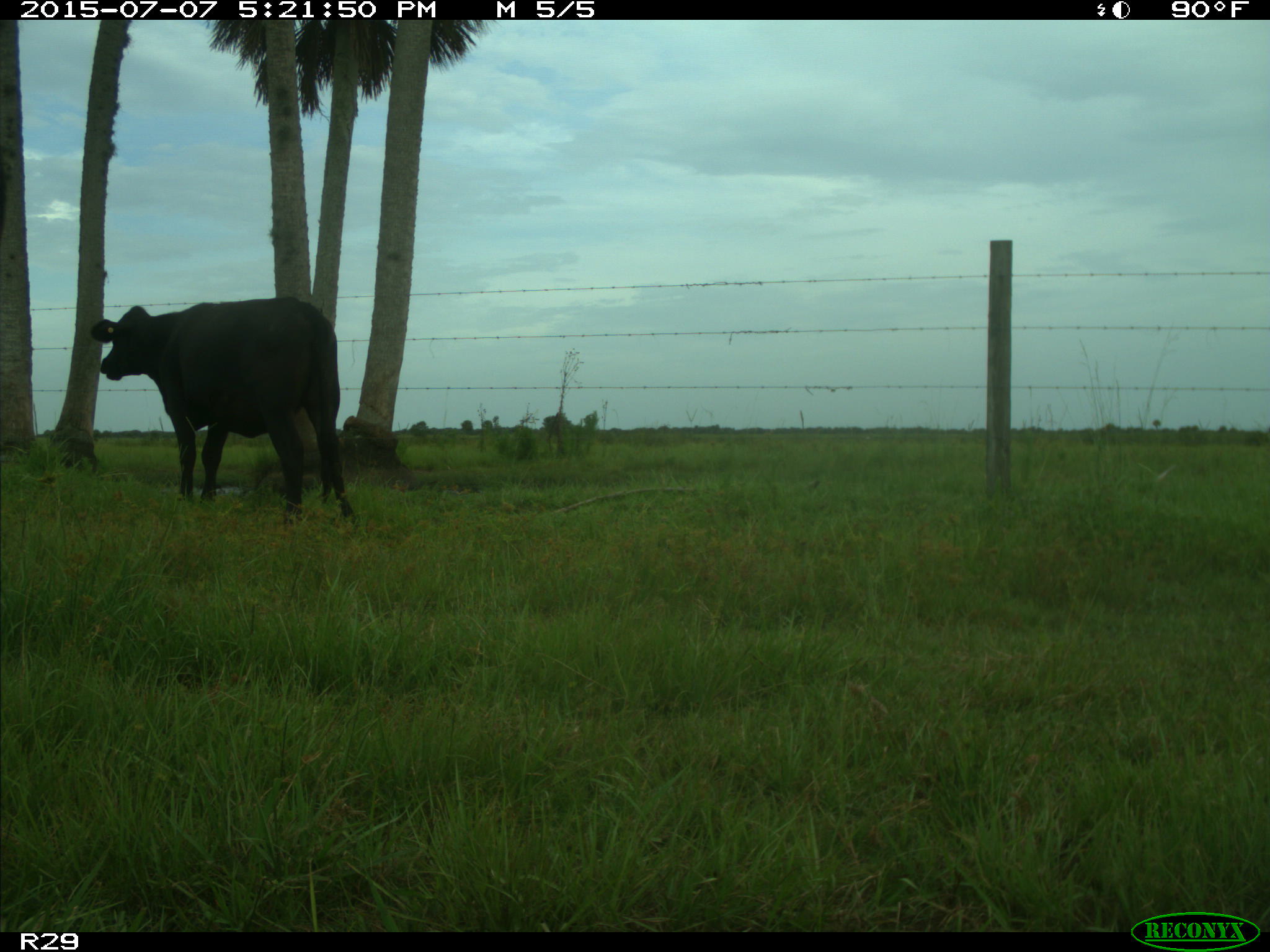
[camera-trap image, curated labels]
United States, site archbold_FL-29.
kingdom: Animalia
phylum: Chordata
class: Mammalia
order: Artiodactyla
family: Bovidae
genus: Bos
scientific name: Bos taurus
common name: domestic cow